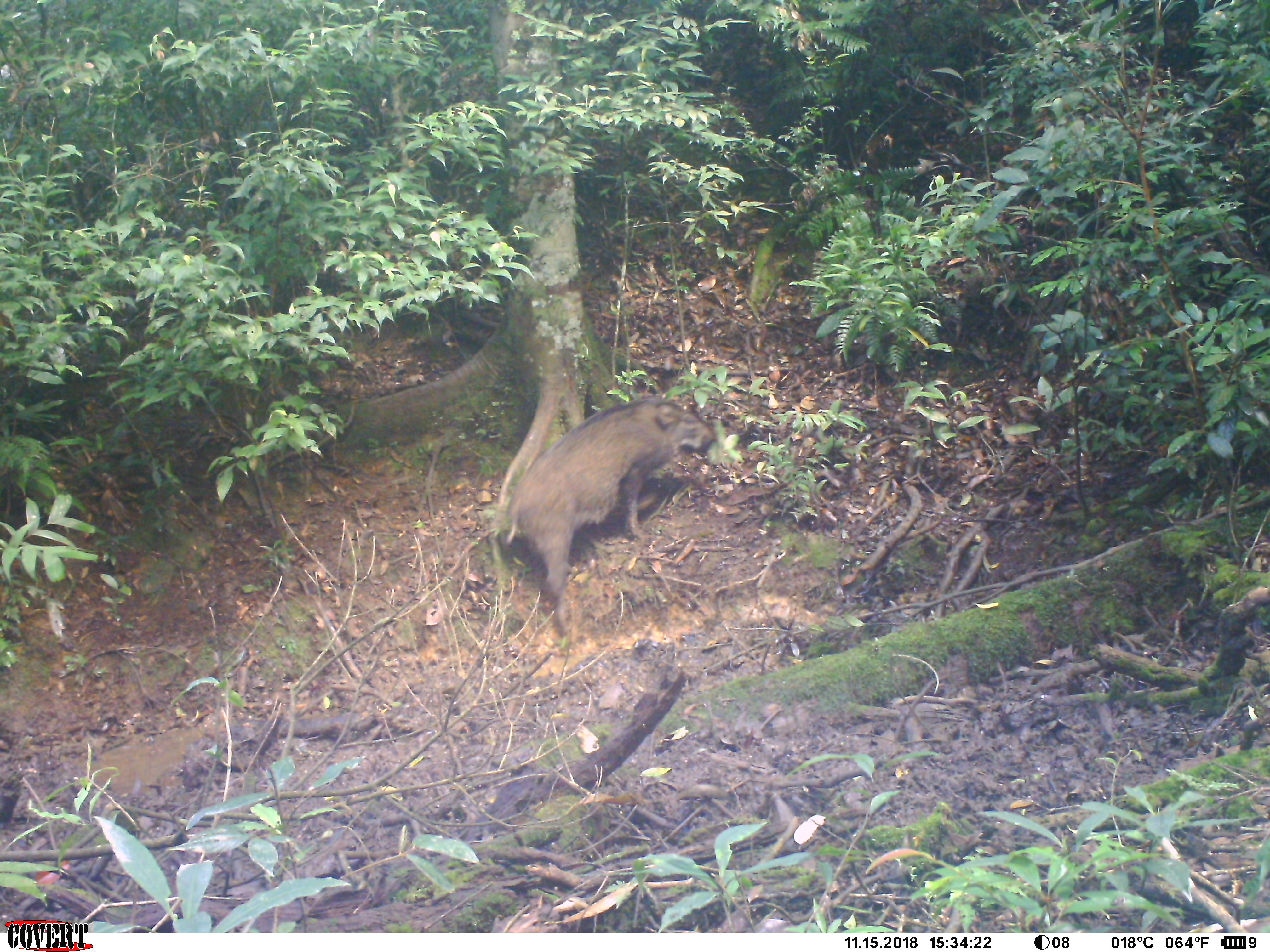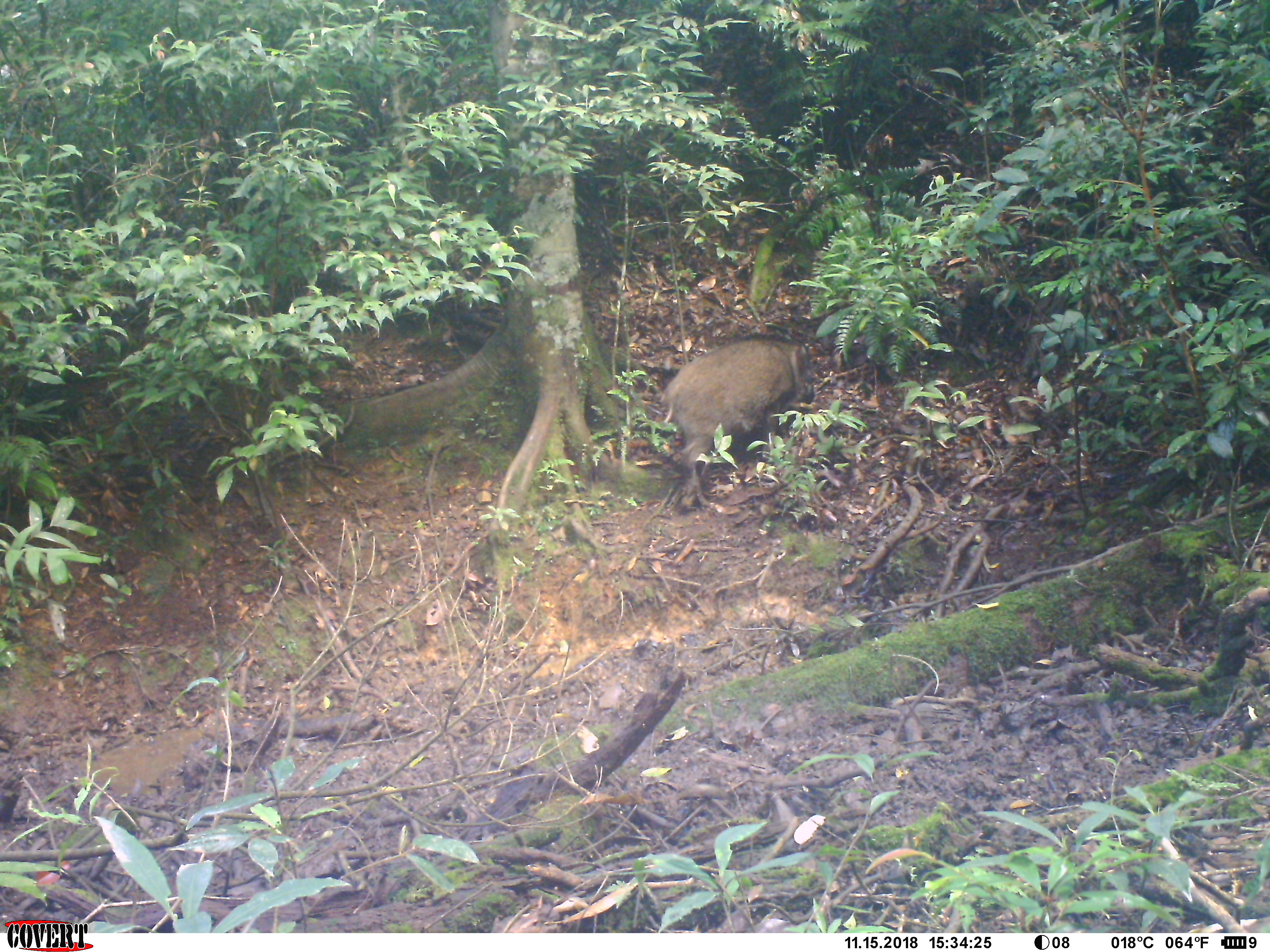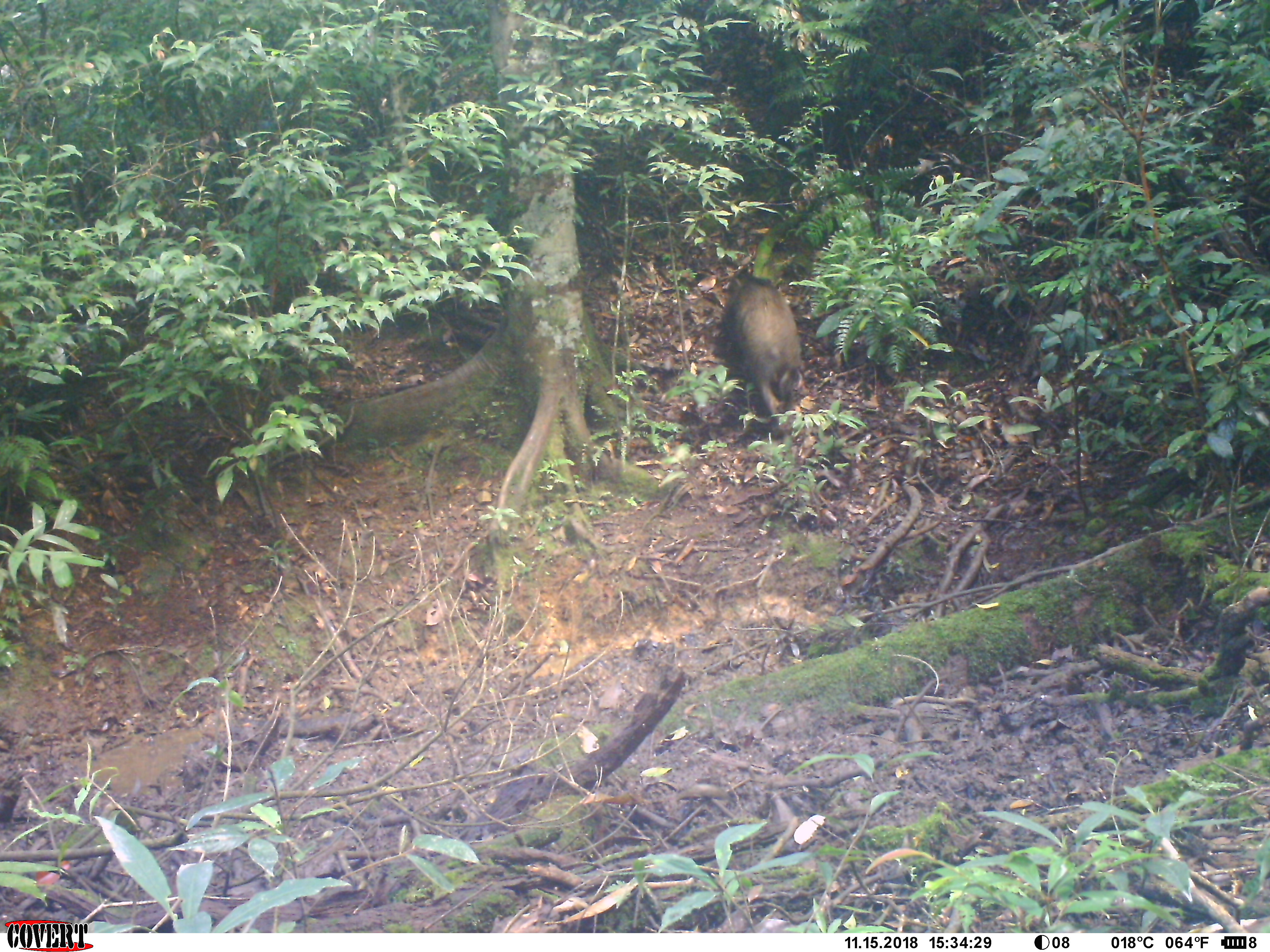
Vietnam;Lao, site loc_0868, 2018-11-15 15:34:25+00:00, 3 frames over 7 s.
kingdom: Animalia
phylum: Chordata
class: Mammalia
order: Artiodactyla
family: Suidae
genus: Sus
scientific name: Sus scrofa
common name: eurasian wild pig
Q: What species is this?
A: Eurasian wild pig (Sus scrofa).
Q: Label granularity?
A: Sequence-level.